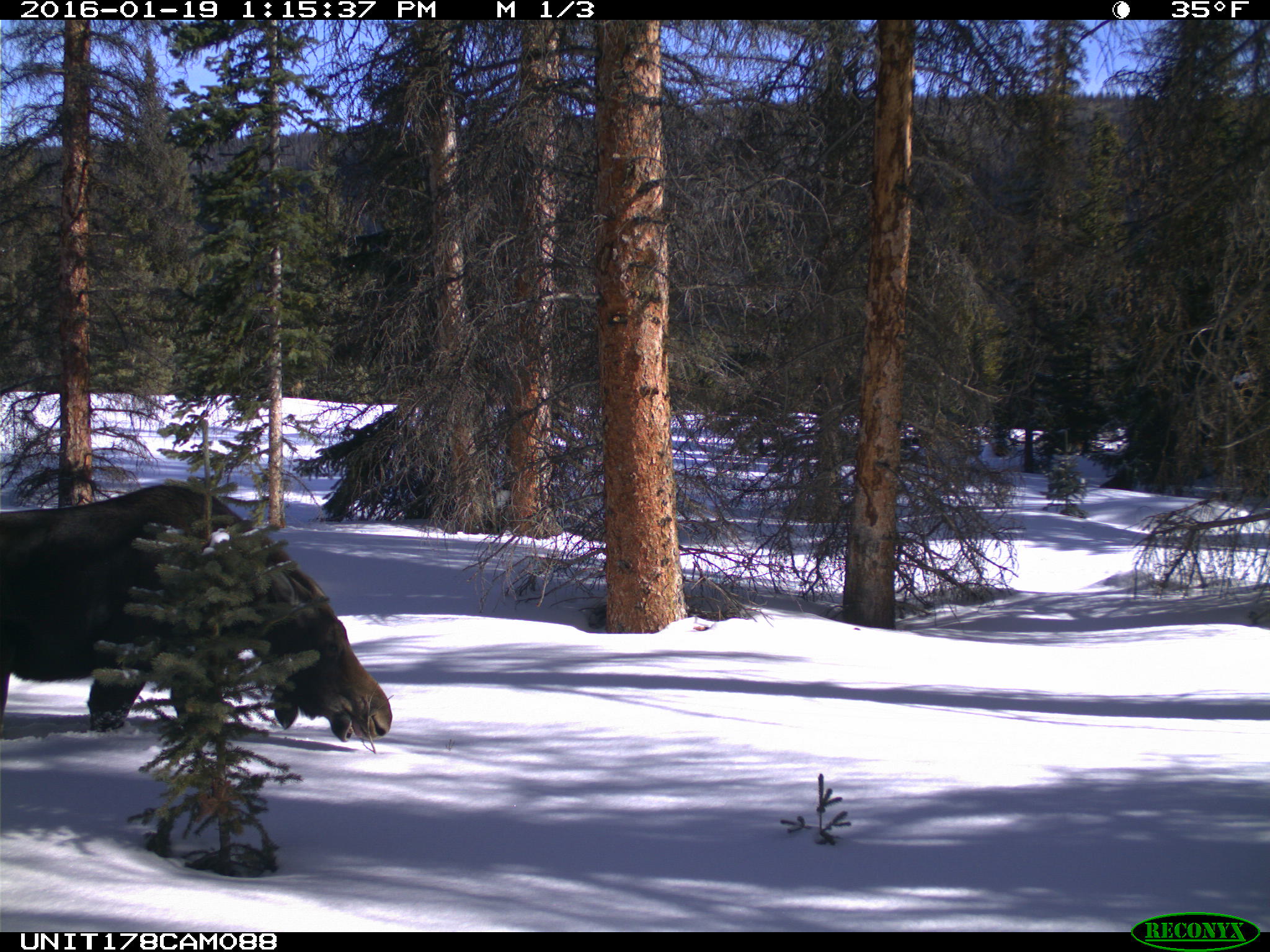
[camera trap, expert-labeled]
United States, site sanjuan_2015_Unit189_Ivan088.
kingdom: Animalia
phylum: Chordata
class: Mammalia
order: Artiodactyla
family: Cervidae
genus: Alces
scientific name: Alces alces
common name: moose